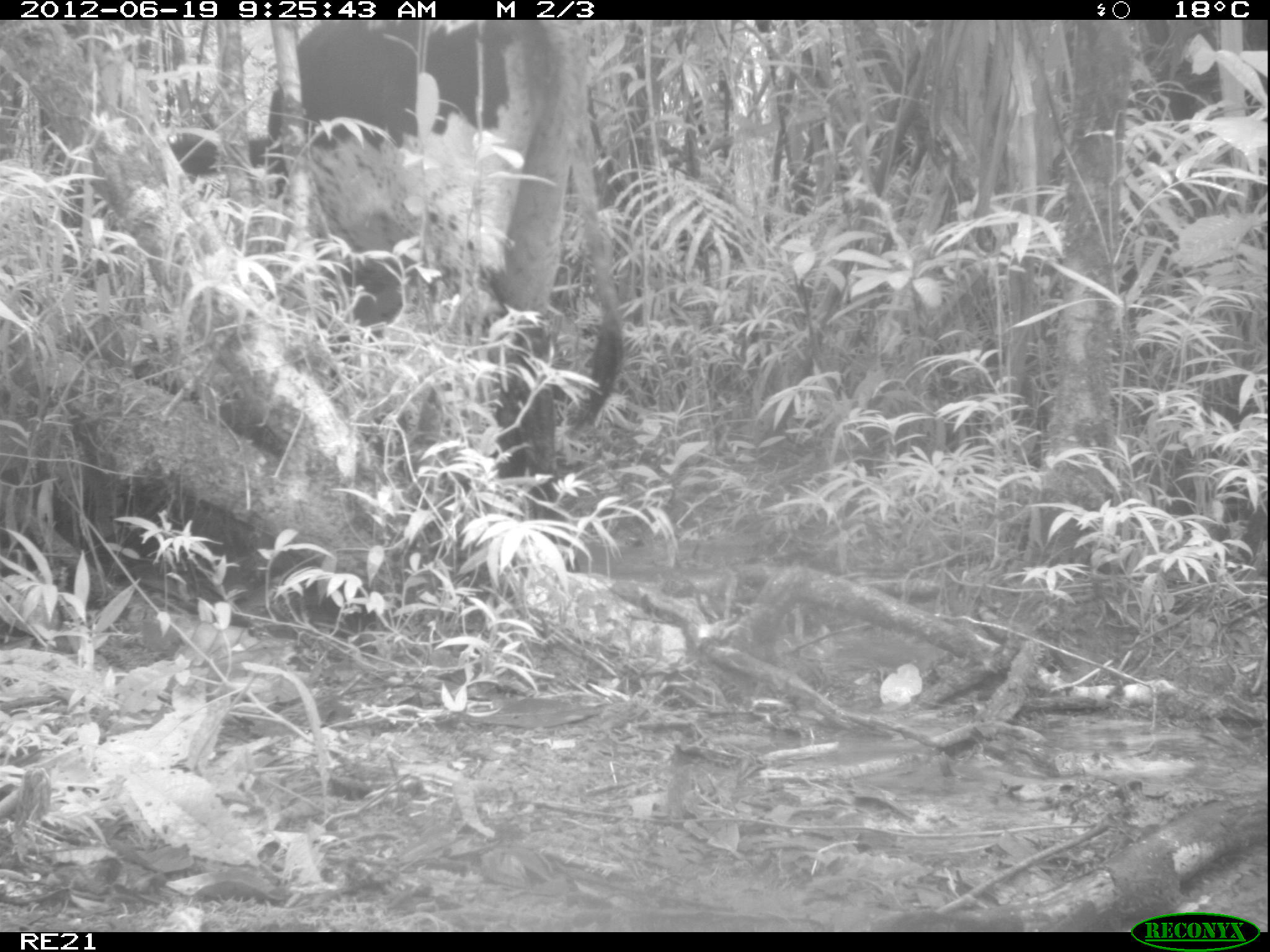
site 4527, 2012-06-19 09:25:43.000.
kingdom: Animalia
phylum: Chordata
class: Mammalia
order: Artiodactyla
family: Bovidae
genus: Bos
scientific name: Bos taurus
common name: domestic cattle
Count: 2.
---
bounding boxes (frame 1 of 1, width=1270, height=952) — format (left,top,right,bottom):
bos taurus: (166,19,626,572)